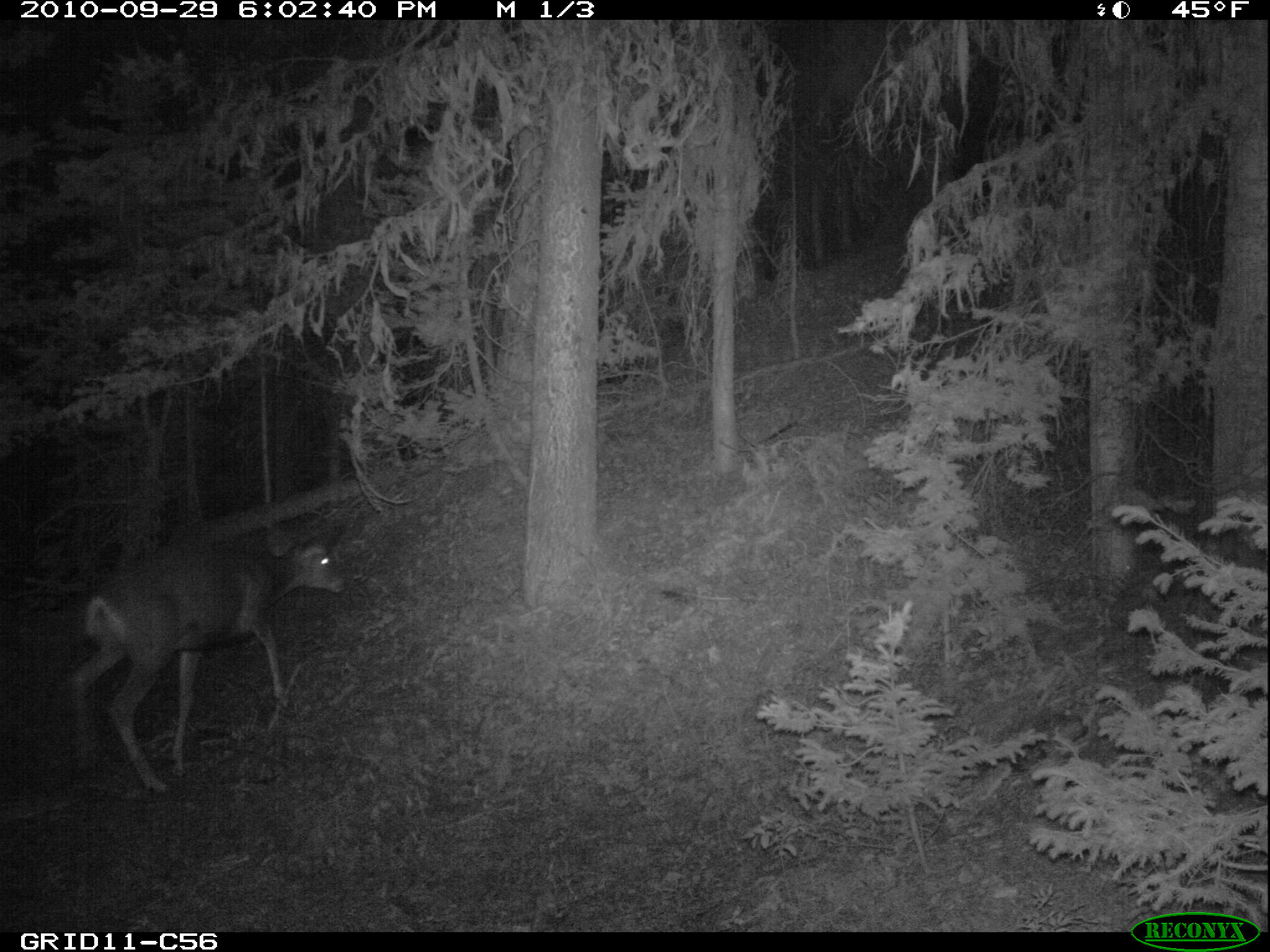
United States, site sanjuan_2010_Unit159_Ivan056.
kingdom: Animalia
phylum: Chordata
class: Mammalia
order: Artiodactyla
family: Cervidae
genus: Odocoileus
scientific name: Odocoileus hemionus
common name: mule deer